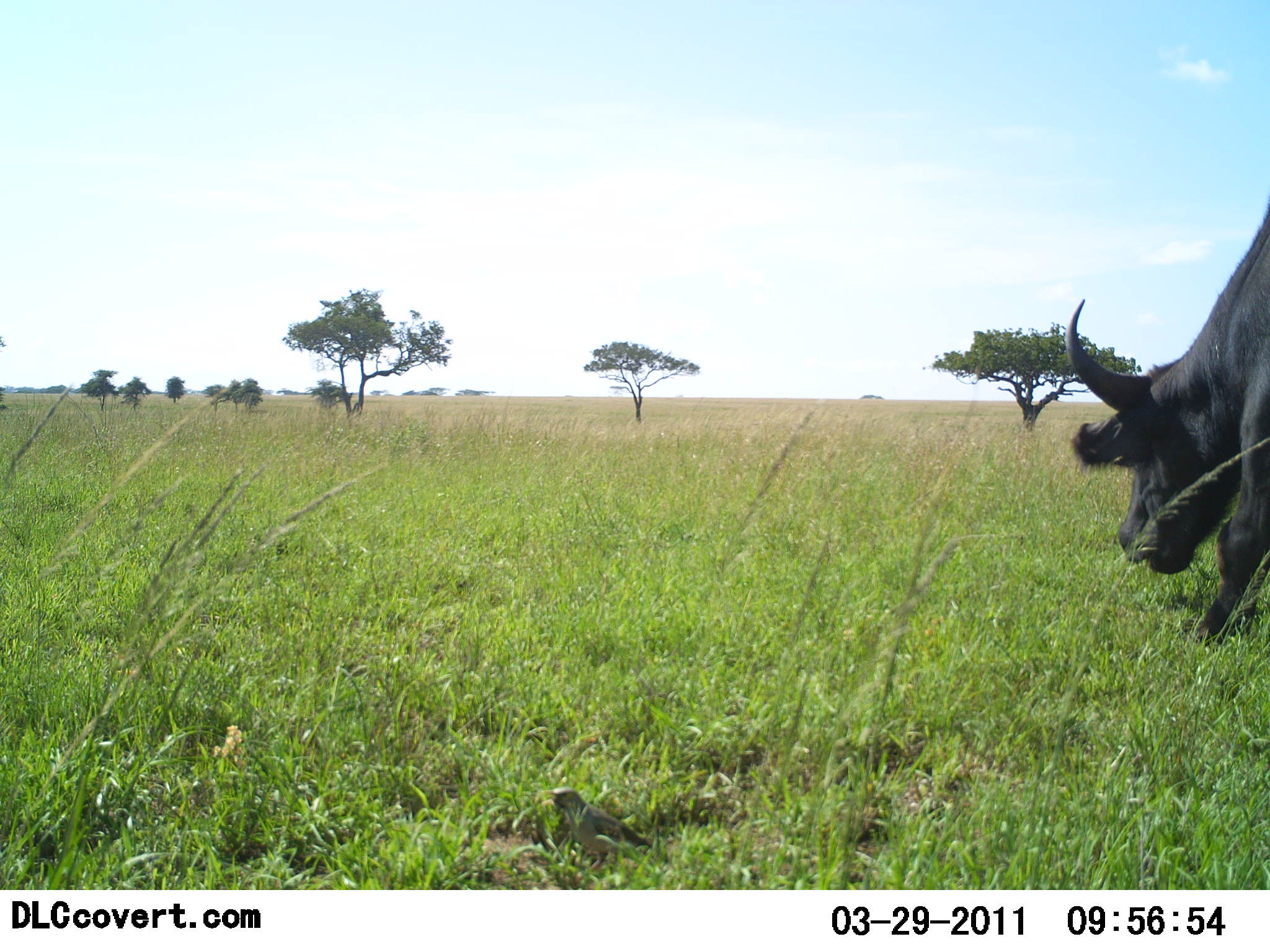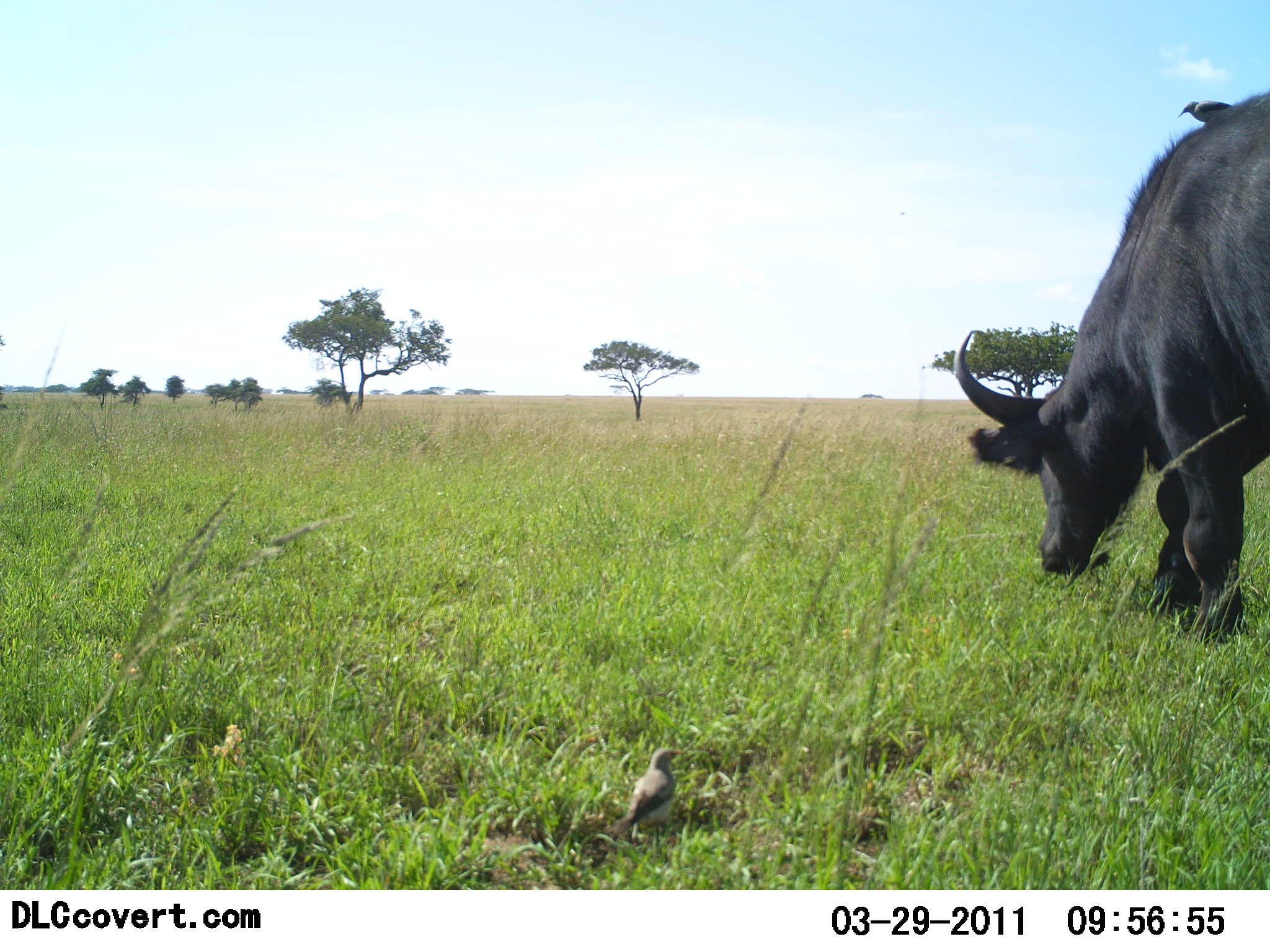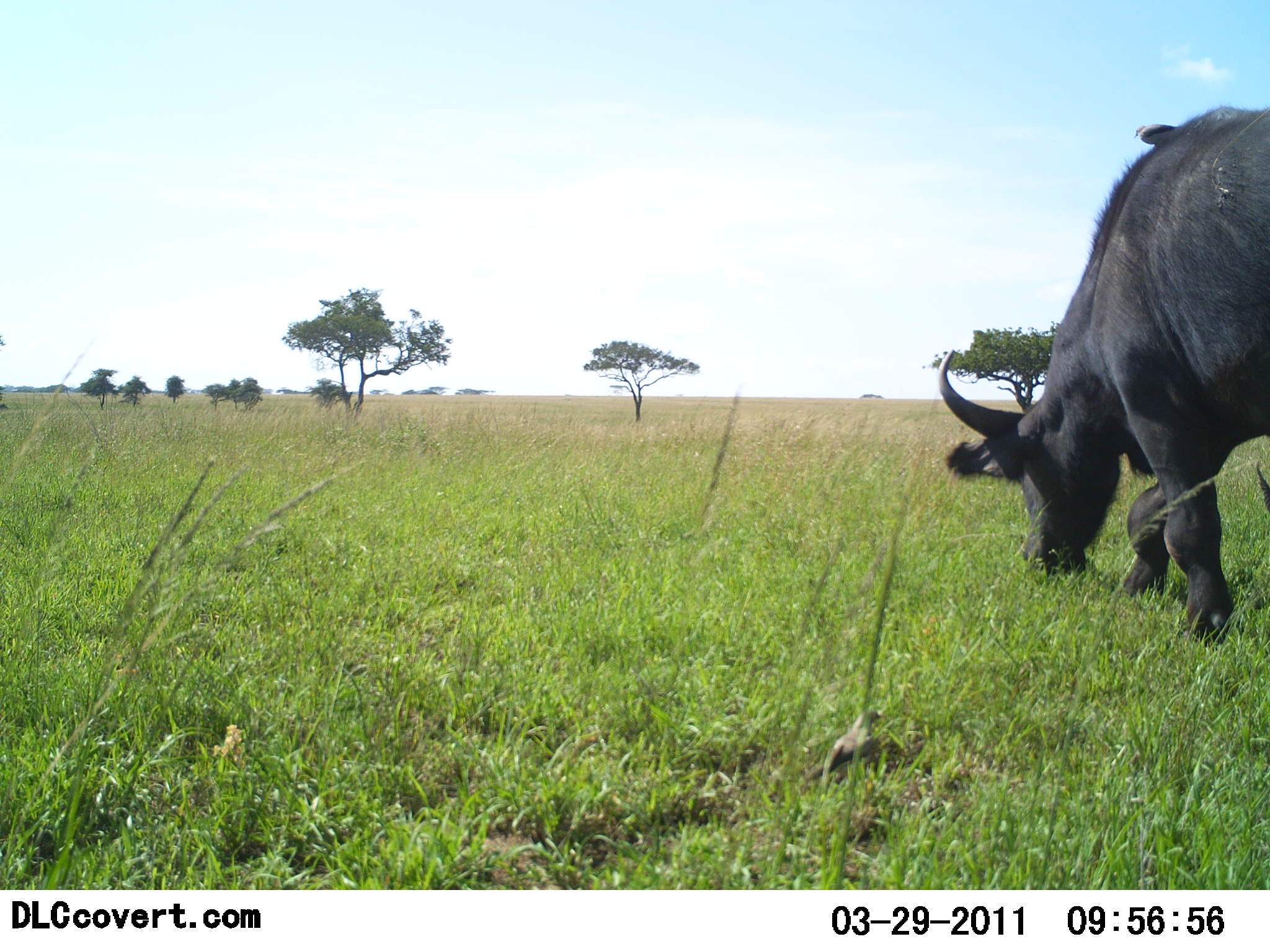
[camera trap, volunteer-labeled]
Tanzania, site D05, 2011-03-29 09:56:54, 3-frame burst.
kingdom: Animalia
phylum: Chordata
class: Mammalia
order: Artiodactyla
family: Bovidae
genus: Syncerus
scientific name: Syncerus caffer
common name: cape buffalo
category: buffalo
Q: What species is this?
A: Buffalo (cape buffalo) (Syncerus caffer).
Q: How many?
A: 1.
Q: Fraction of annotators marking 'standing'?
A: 6%.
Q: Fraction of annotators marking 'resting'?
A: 0%.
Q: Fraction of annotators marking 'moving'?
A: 56%.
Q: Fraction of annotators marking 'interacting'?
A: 6%.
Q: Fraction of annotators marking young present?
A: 0%.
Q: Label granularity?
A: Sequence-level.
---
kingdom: Animalia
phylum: Chordata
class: Aves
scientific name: Aves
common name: bird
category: otherbird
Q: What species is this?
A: Otherbird (bird) (Aves).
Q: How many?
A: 2.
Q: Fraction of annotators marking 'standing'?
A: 77%.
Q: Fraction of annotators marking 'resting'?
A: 0%.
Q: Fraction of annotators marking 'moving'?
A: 38%.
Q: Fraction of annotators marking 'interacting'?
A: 15%.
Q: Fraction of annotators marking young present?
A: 0%.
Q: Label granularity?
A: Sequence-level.